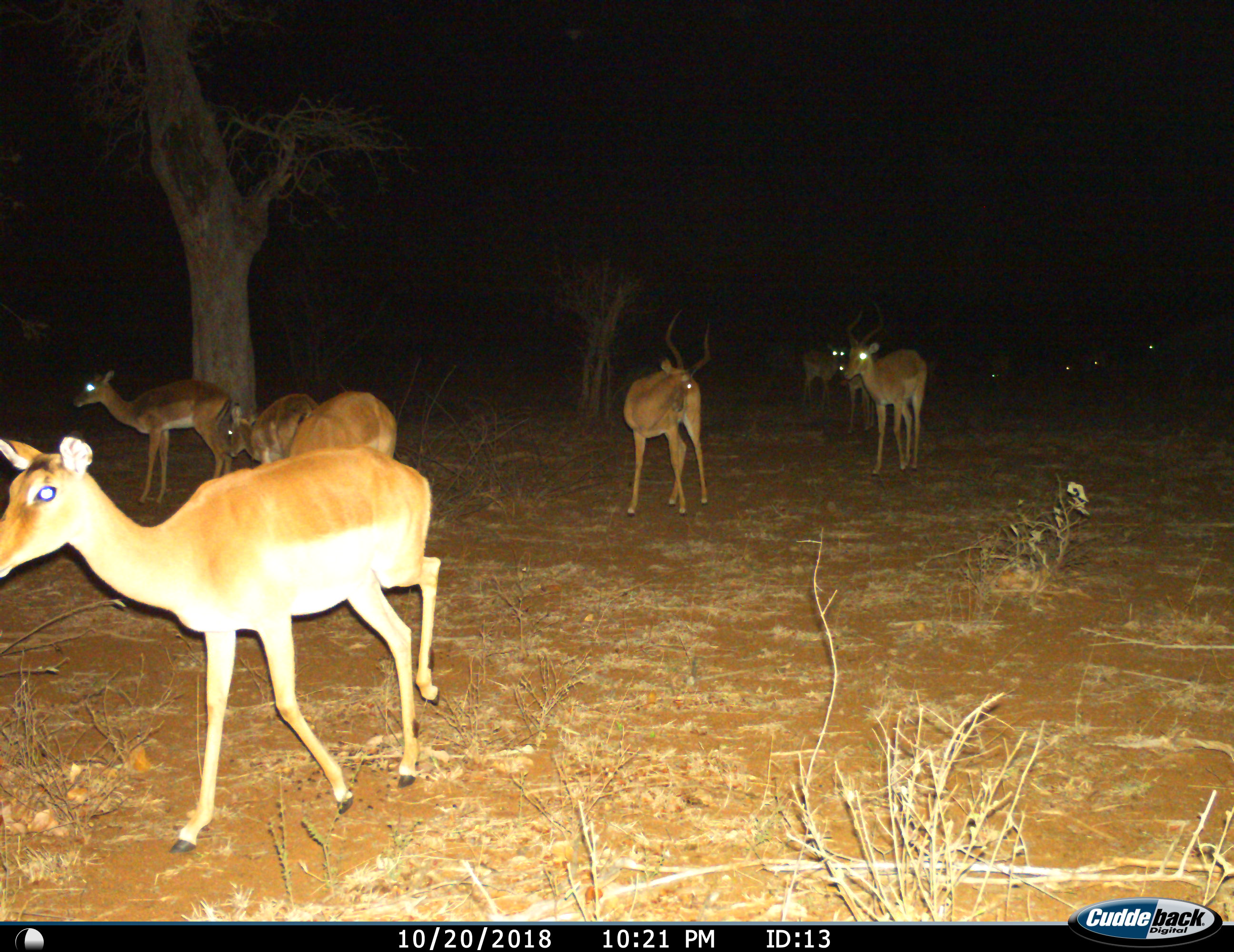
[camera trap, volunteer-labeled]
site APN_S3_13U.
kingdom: Animalia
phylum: Chordata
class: Mammalia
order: Artiodactyla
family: Bovidae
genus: Aepyceros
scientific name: Aepyceros melampus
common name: impala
Impala (Aepyceros melampus), count 11-50. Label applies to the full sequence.